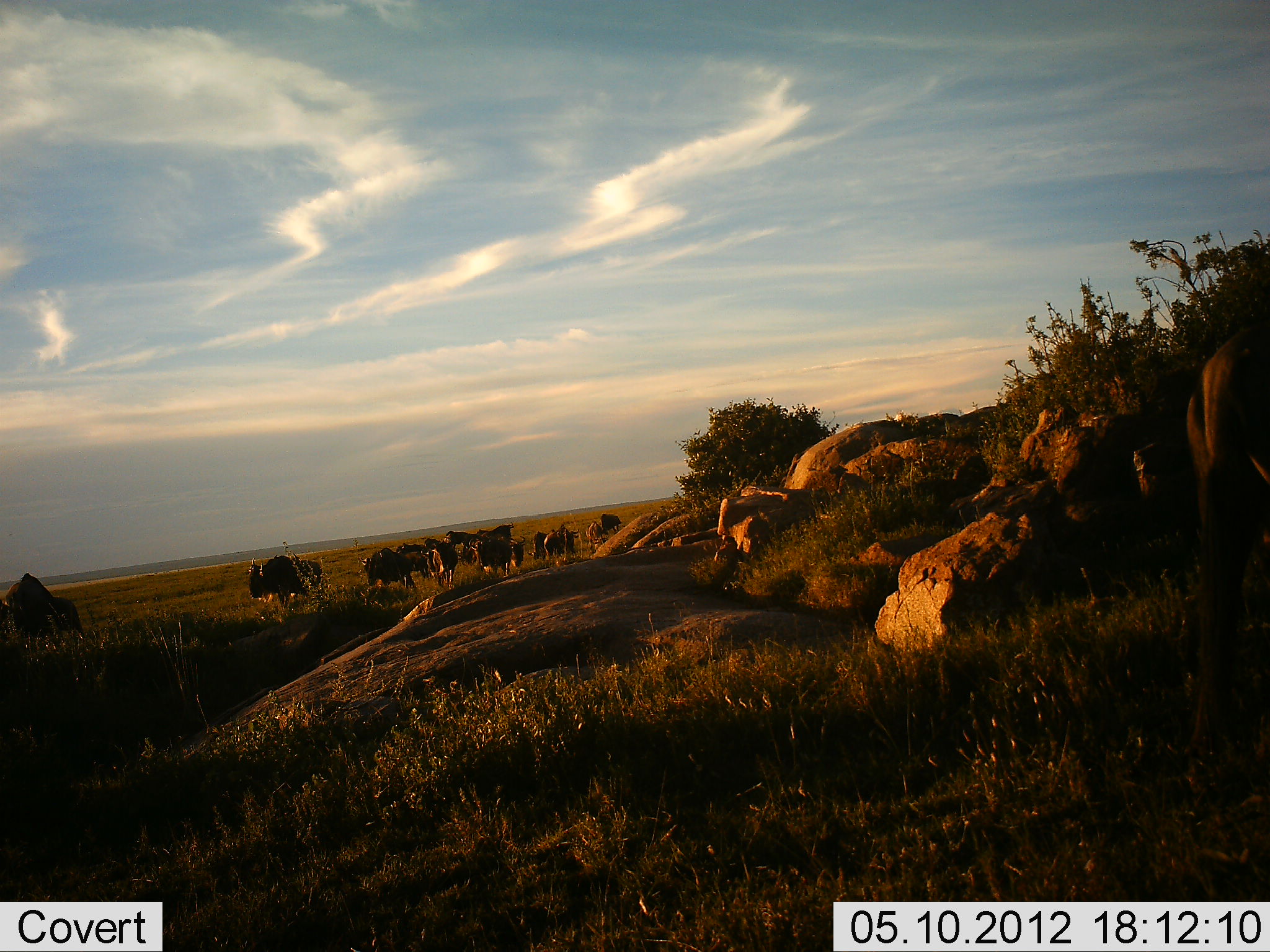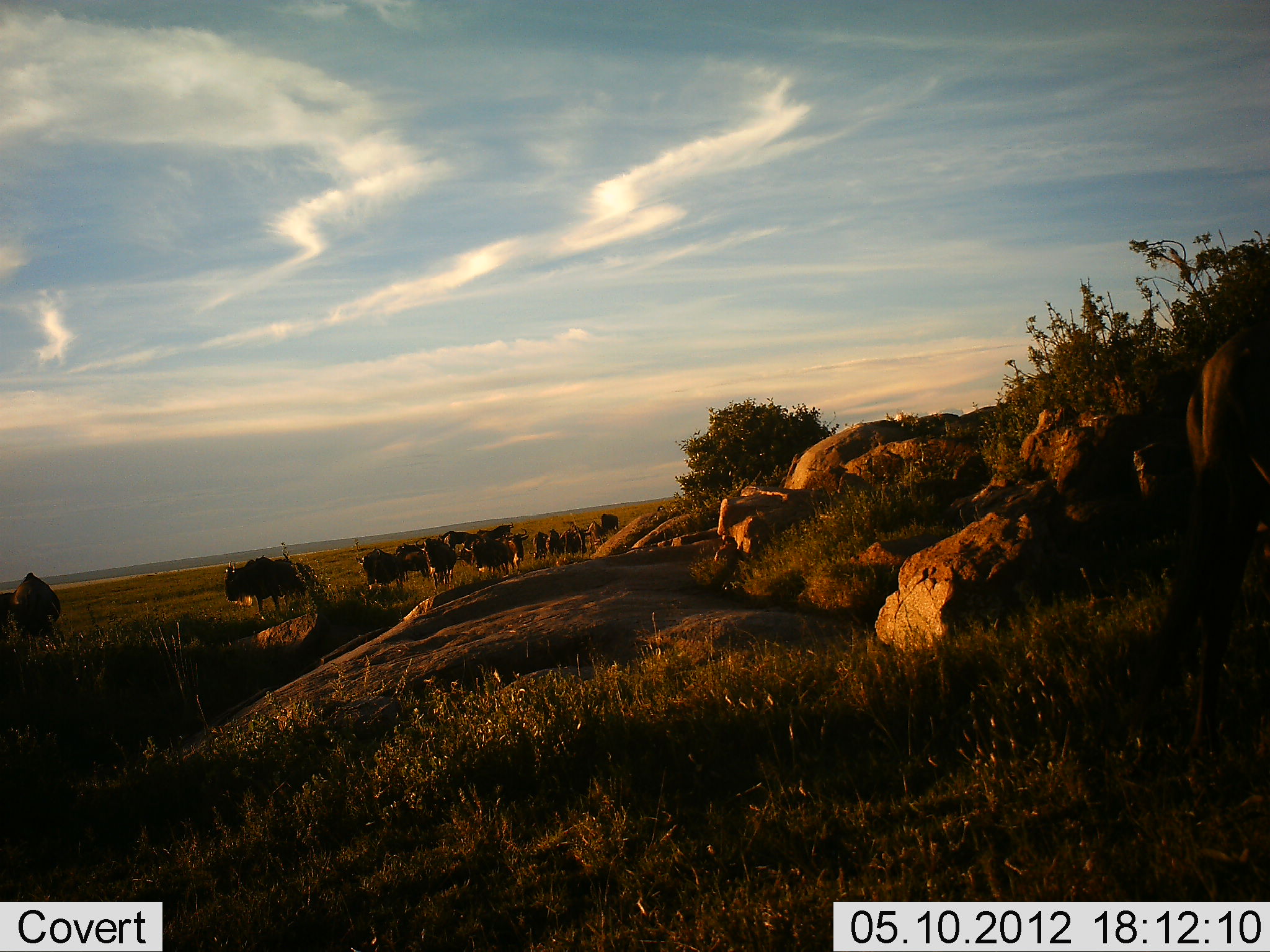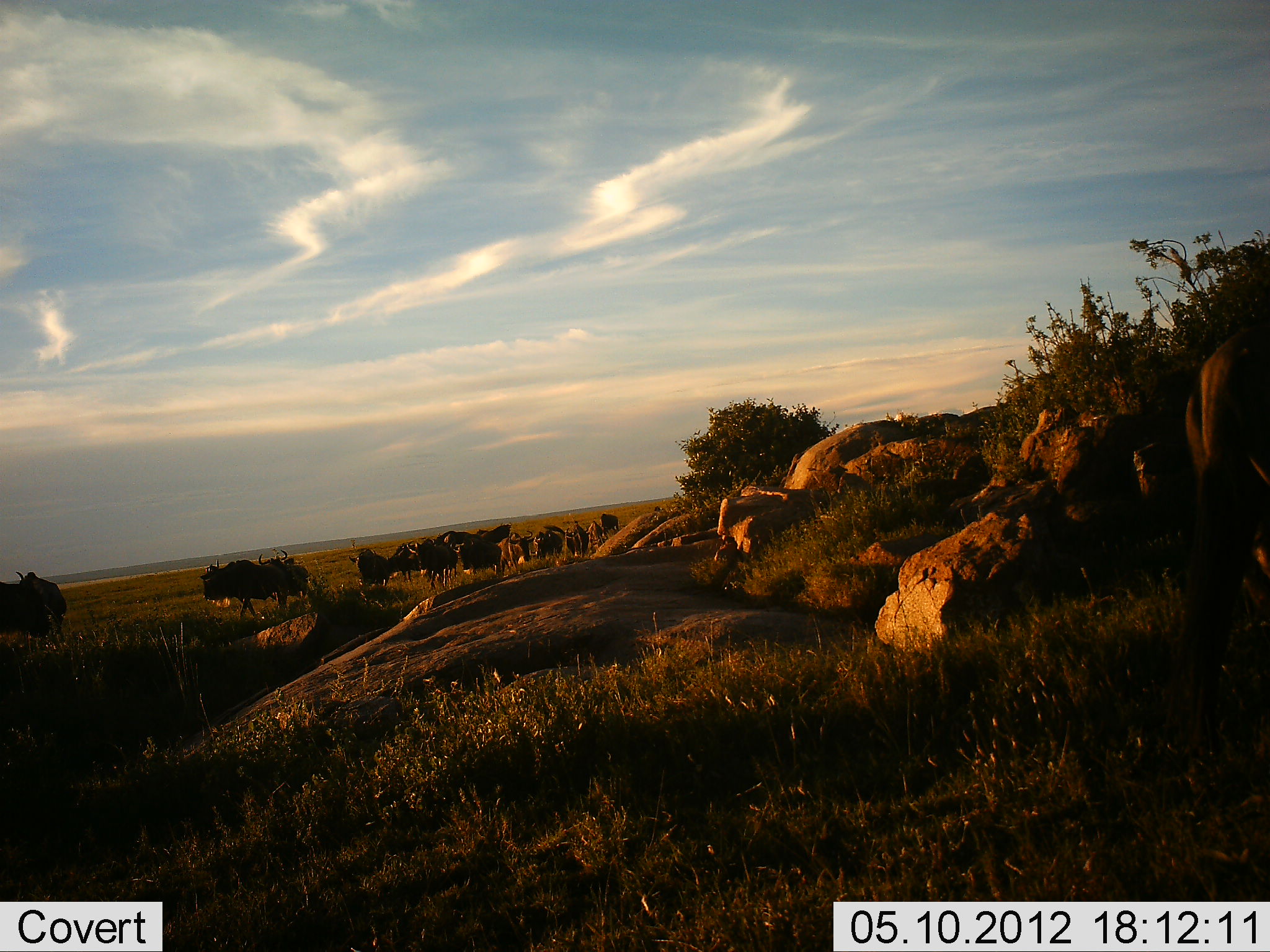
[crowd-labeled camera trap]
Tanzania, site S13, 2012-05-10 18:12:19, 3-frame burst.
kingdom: Animalia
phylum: Chordata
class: Mammalia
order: Artiodactyla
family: Bovidae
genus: Connochaetes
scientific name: Connochaetes taurinus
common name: blue wildebeest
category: wildebeest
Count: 11-50.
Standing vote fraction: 20%.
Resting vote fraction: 0%.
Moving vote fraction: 100%.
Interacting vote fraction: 10%.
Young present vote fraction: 0%.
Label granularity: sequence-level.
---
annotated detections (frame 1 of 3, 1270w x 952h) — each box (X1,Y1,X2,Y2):
animal: (1186,318,1270,790); (0,571,83,637); (248,554,321,608); (358,548,414,589); (468,521,515,553); (544,523,579,559); (477,538,511,575); (432,544,458,591); (445,530,476,562); (398,552,429,579); (585,520,606,554); (527,531,547,563); (511,534,526,568); (600,513,622,533); (421,538,443,555); (396,543,420,552)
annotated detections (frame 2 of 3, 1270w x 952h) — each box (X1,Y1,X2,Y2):
animal: (1186,318,1270,790); (0,571,83,637); (223,557,305,619); (354,548,414,589); (468,521,515,553); (544,523,579,559); (477,538,511,575); (432,544,458,591); (445,530,476,562); (398,552,429,579); (585,520,606,554); (527,531,547,563); (511,534,526,568); (600,513,622,533); (421,538,443,555); (396,543,420,552)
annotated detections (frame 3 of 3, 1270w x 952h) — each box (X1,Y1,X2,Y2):
animal: (1186,318,1270,790); (0,571,83,637); (200,558,287,620); (257,551,309,604); (347,548,403,589); (468,521,515,553); (544,523,579,559); (477,538,511,575); (432,544,458,591); (445,530,476,562); (398,552,429,579); (584,520,605,554); (527,531,547,563); (511,534,526,568); (600,513,622,533); (421,538,443,555); (396,543,420,552)